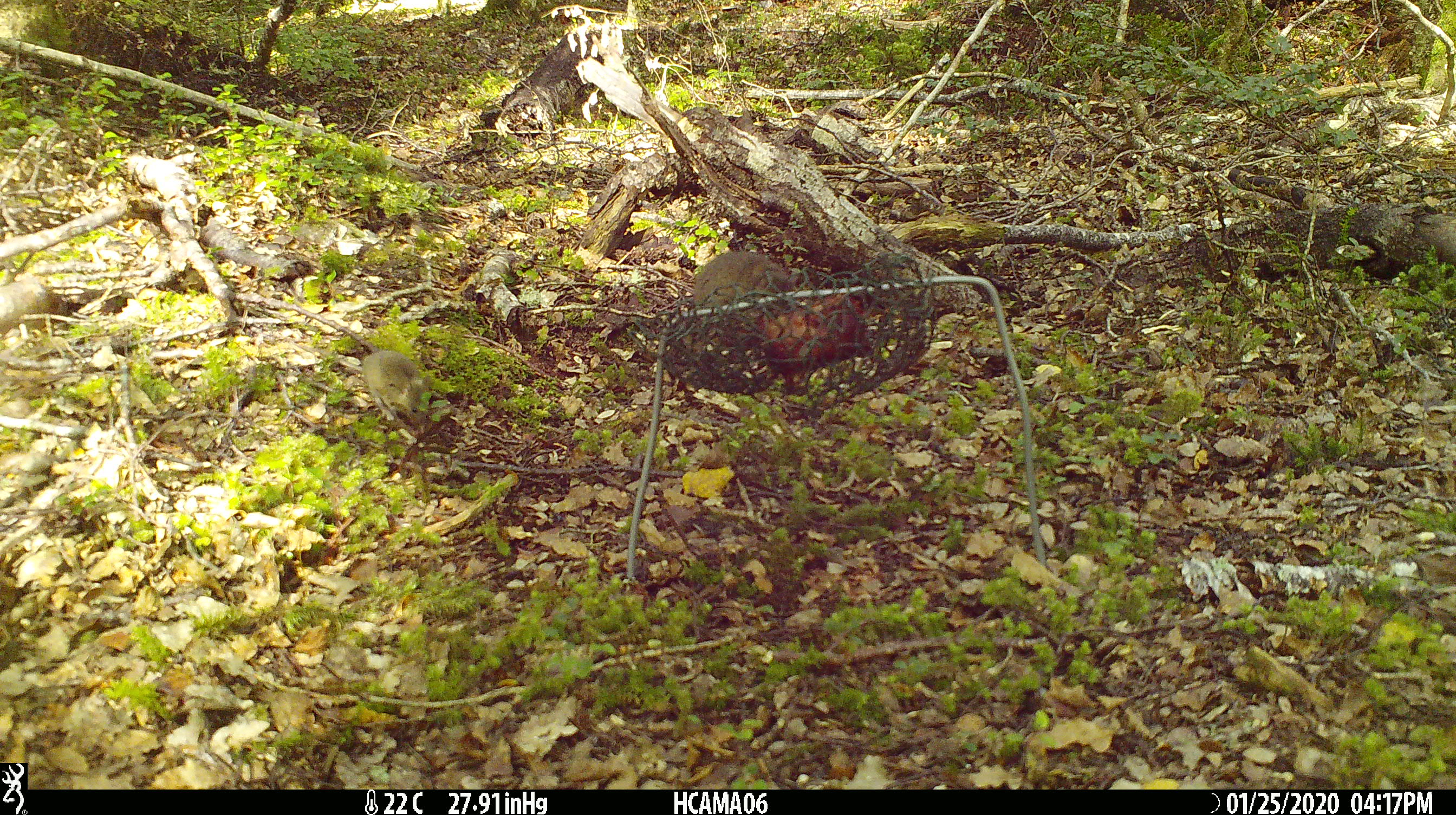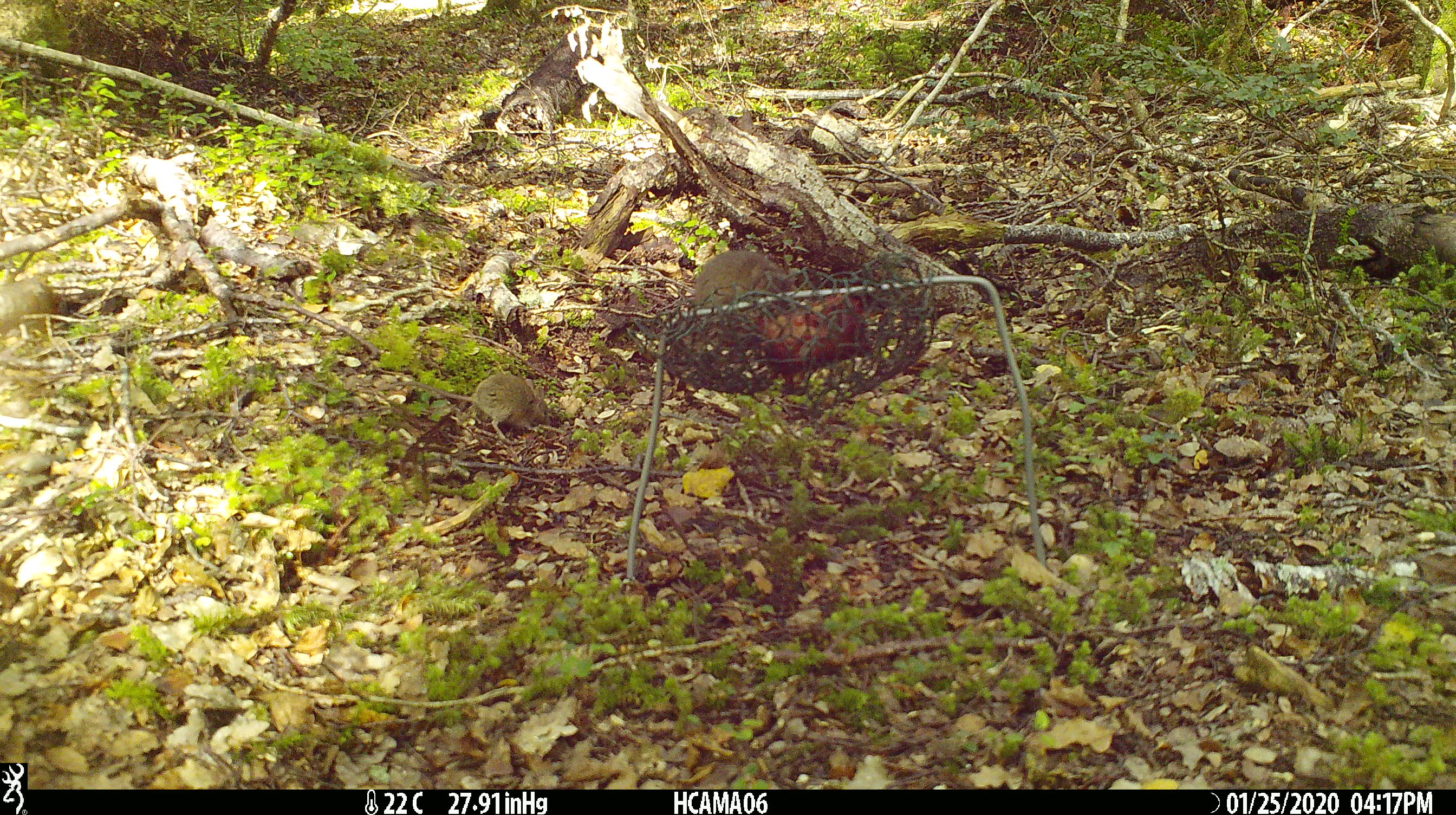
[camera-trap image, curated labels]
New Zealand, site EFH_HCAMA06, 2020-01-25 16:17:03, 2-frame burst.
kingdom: Animalia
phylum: Chordata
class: Mammalia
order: Rodentia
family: Muridae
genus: Mus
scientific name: Mus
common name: mouse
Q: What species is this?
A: Mouse (Mus).